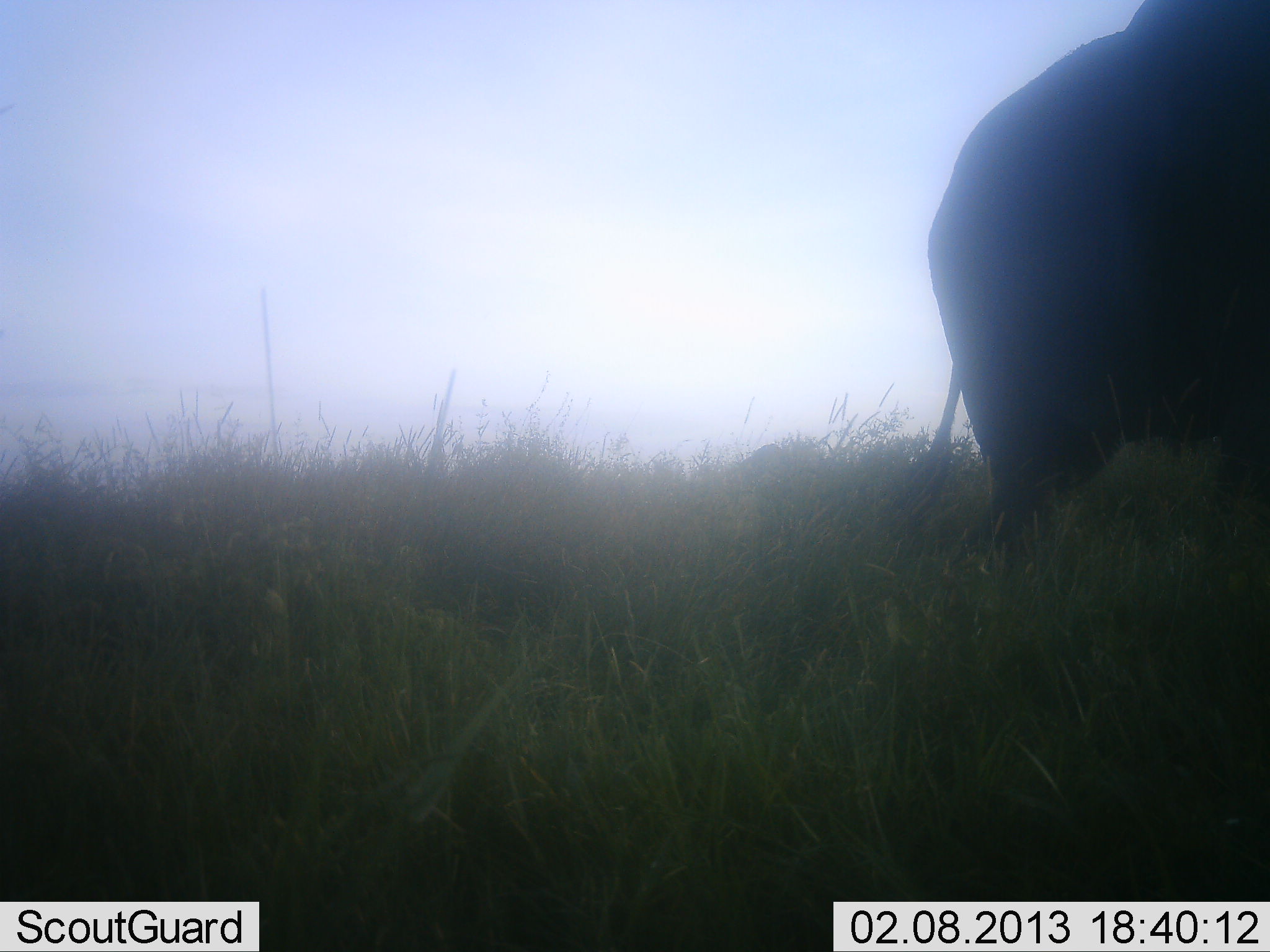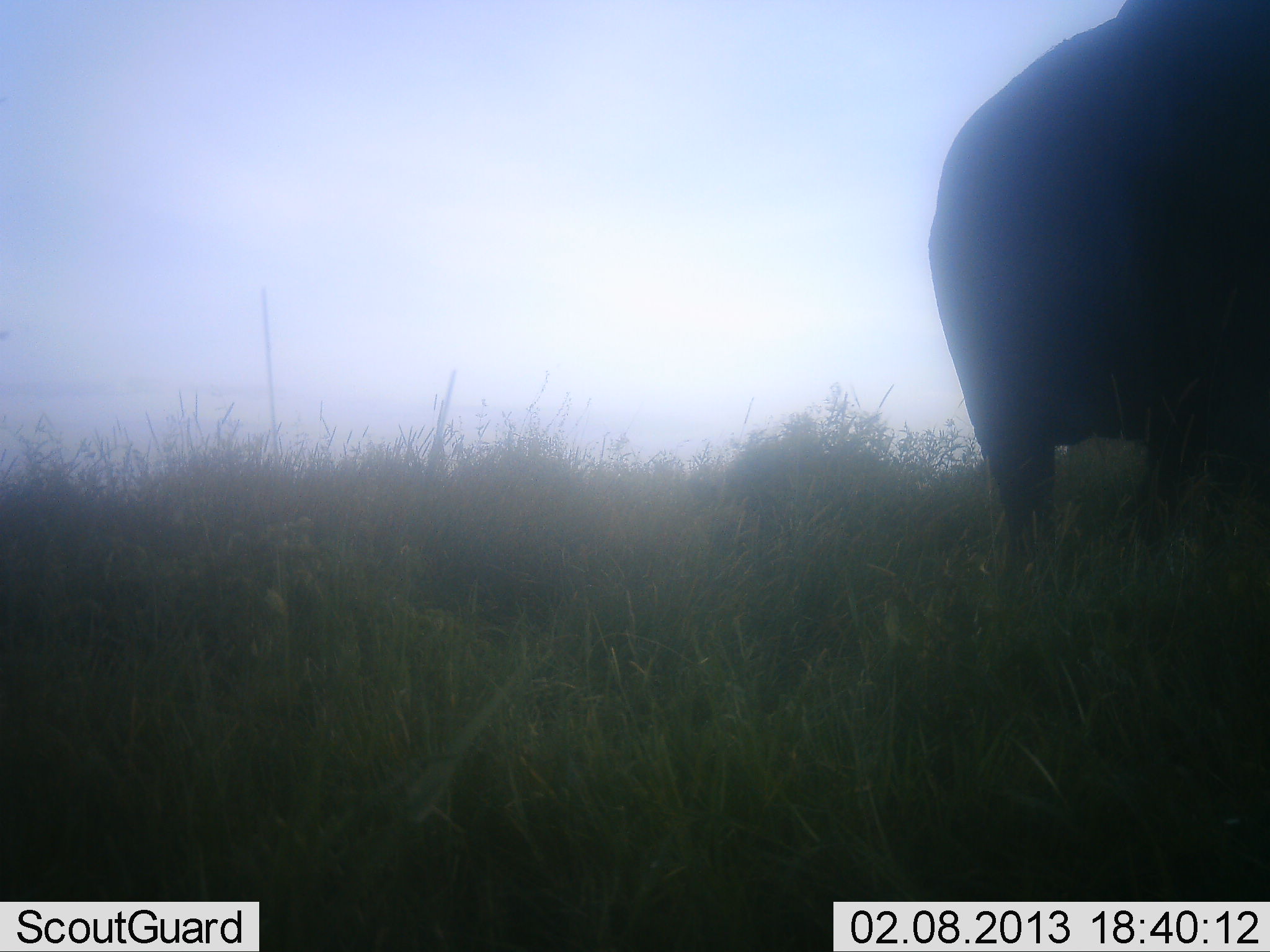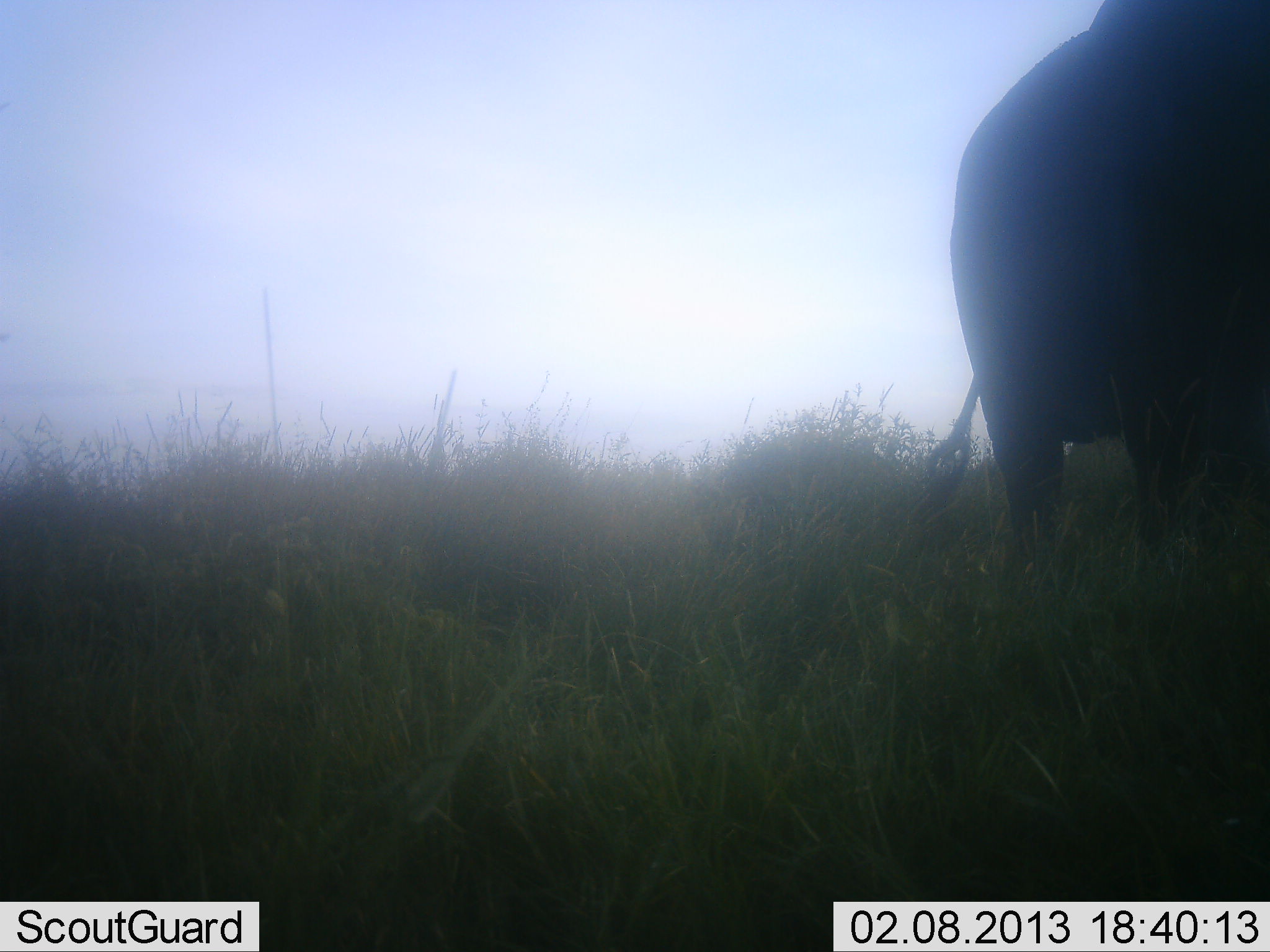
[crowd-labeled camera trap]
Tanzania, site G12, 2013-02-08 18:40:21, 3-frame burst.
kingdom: Animalia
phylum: Chordata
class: Mammalia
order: Proboscidea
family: Elephantidae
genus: Loxodonta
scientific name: Loxodonta africana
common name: african bush elephant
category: elephant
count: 1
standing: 83%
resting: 9%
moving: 17%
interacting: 4%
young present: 4%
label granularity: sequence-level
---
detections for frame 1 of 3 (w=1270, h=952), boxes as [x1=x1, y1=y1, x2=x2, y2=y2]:
animal: [x1=898, y1=0, x2=1270, y2=592]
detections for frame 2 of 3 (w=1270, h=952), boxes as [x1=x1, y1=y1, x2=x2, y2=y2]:
animal: [x1=929, y1=0, x2=1270, y2=569]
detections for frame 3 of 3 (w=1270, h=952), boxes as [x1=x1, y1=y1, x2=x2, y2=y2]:
animal: [x1=919, y1=0, x2=1270, y2=596]